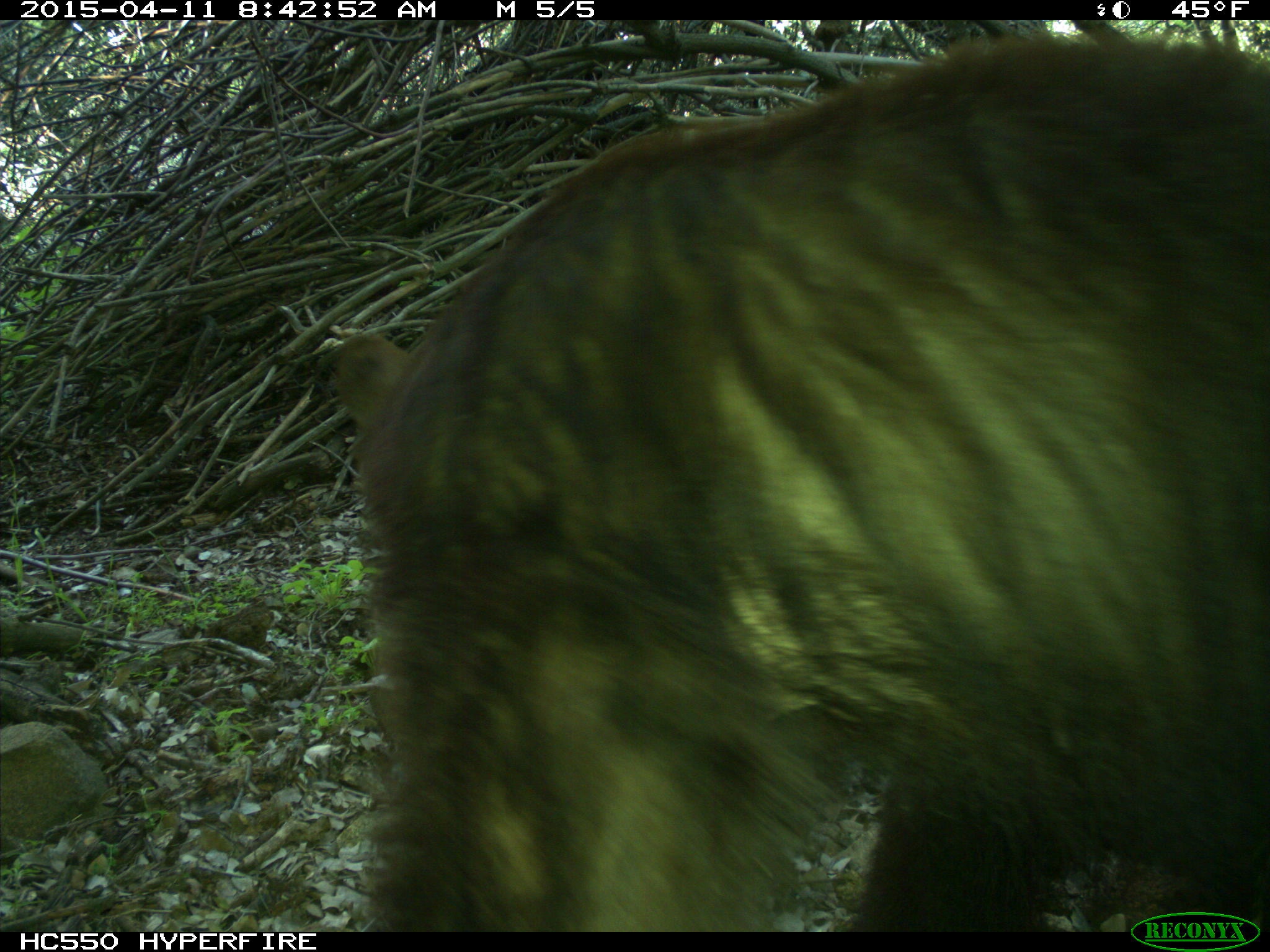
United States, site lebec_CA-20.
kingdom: Animalia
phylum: Chordata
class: Mammalia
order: Carnivora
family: Ursidae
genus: Ursus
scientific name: Ursus americanus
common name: american black bear